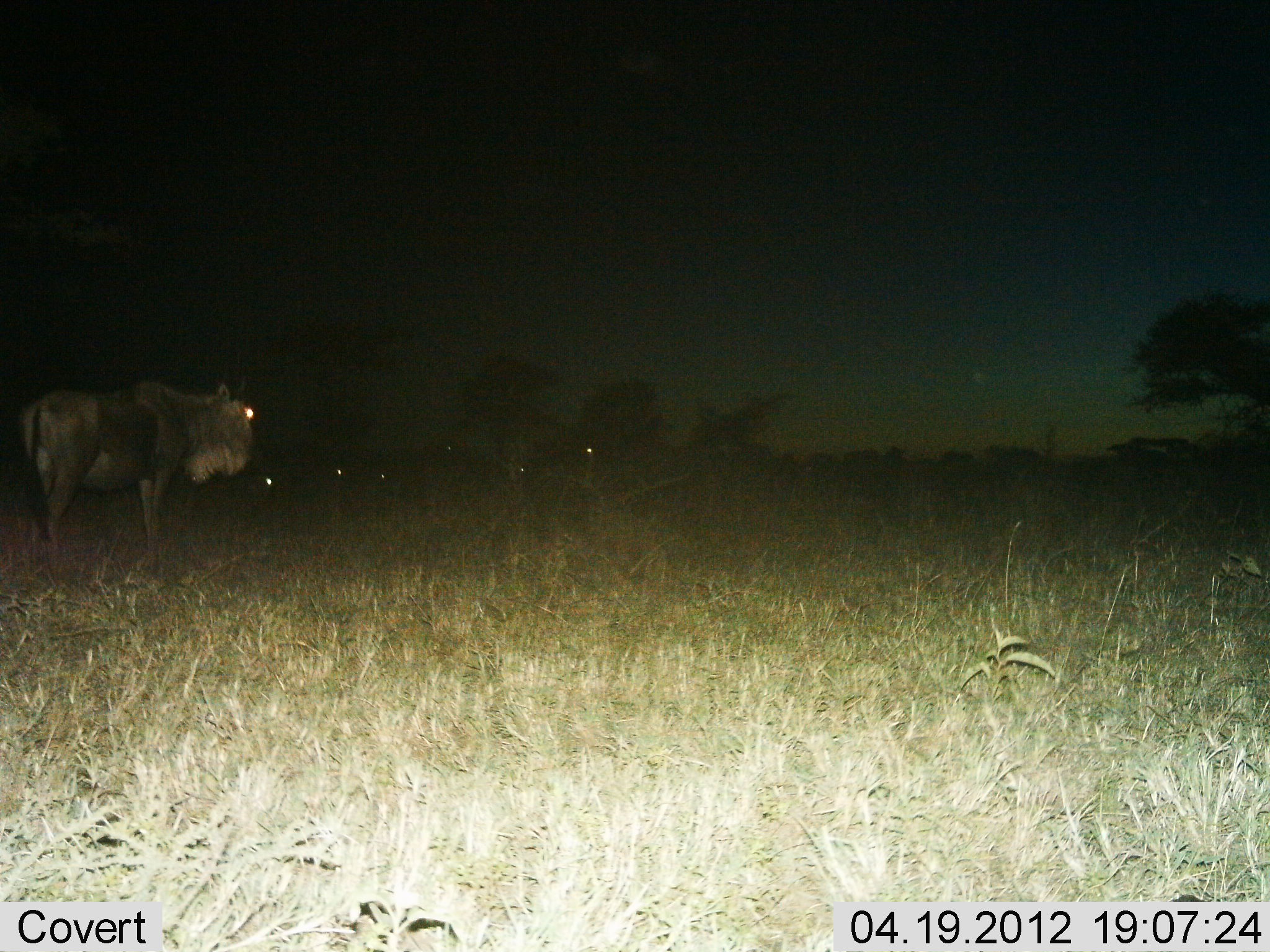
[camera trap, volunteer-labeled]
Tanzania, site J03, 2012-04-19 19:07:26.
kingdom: Animalia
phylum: Chordata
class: Mammalia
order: Artiodactyla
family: Bovidae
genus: Connochaetes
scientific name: Connochaetes taurinus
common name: blue wildebeest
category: wildebeest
Wildebeest (blue wildebeest) (Connochaetes taurinus), count 1. Behavior (volunteer vote fractions): standing 92%, resting 23%, moving 0%, interacting 0%. Young present (vote fraction): 0%. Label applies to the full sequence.